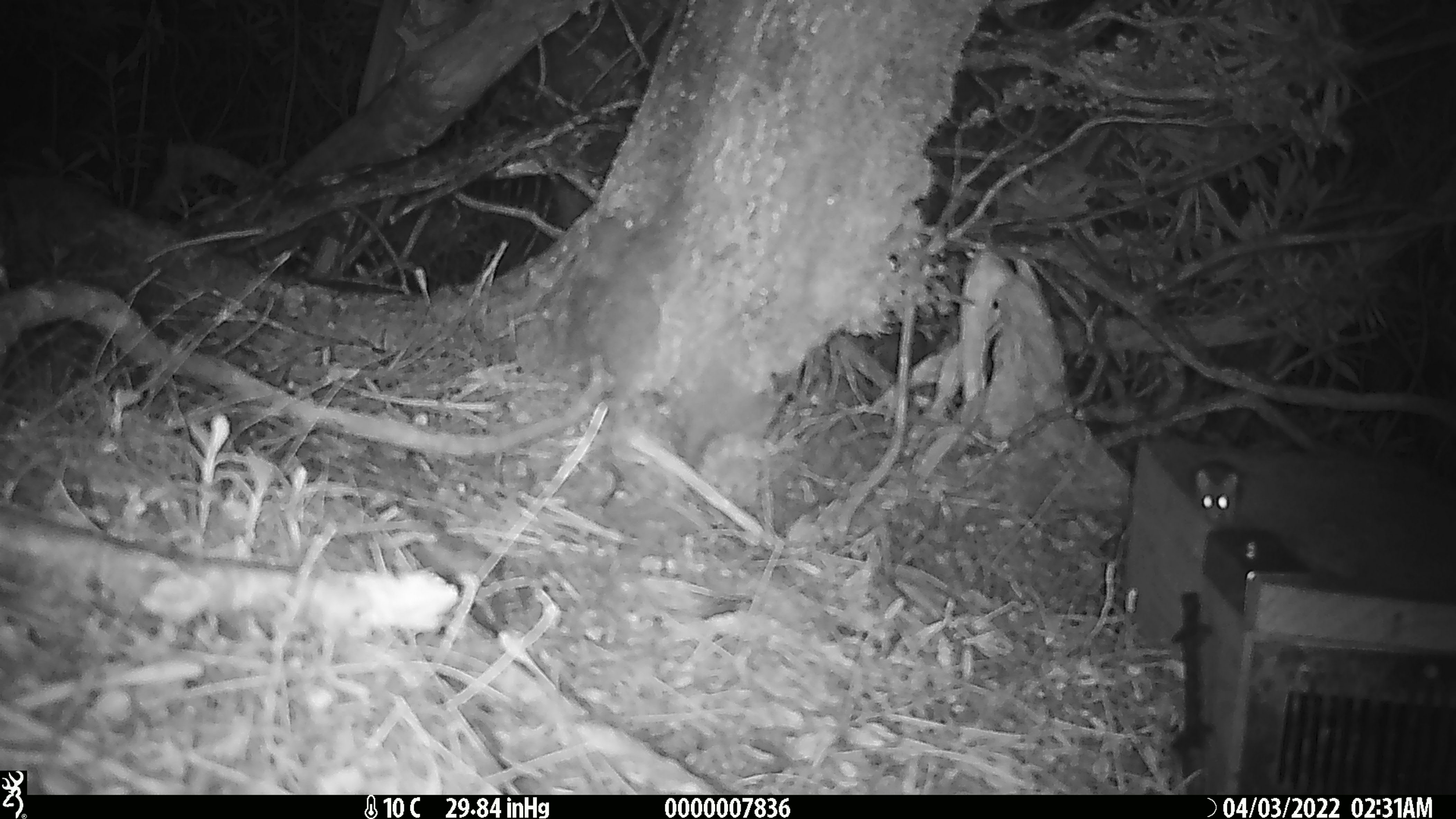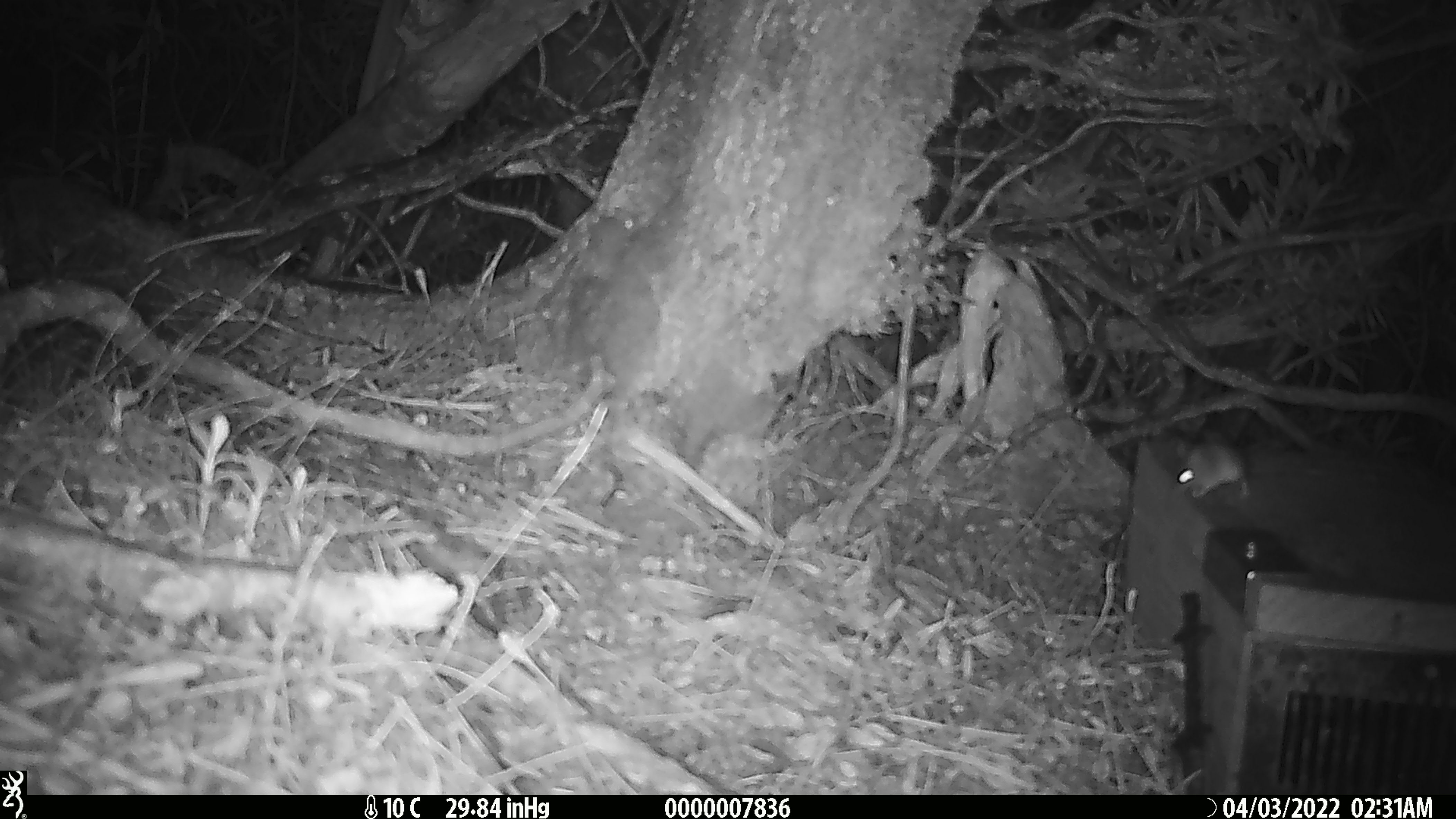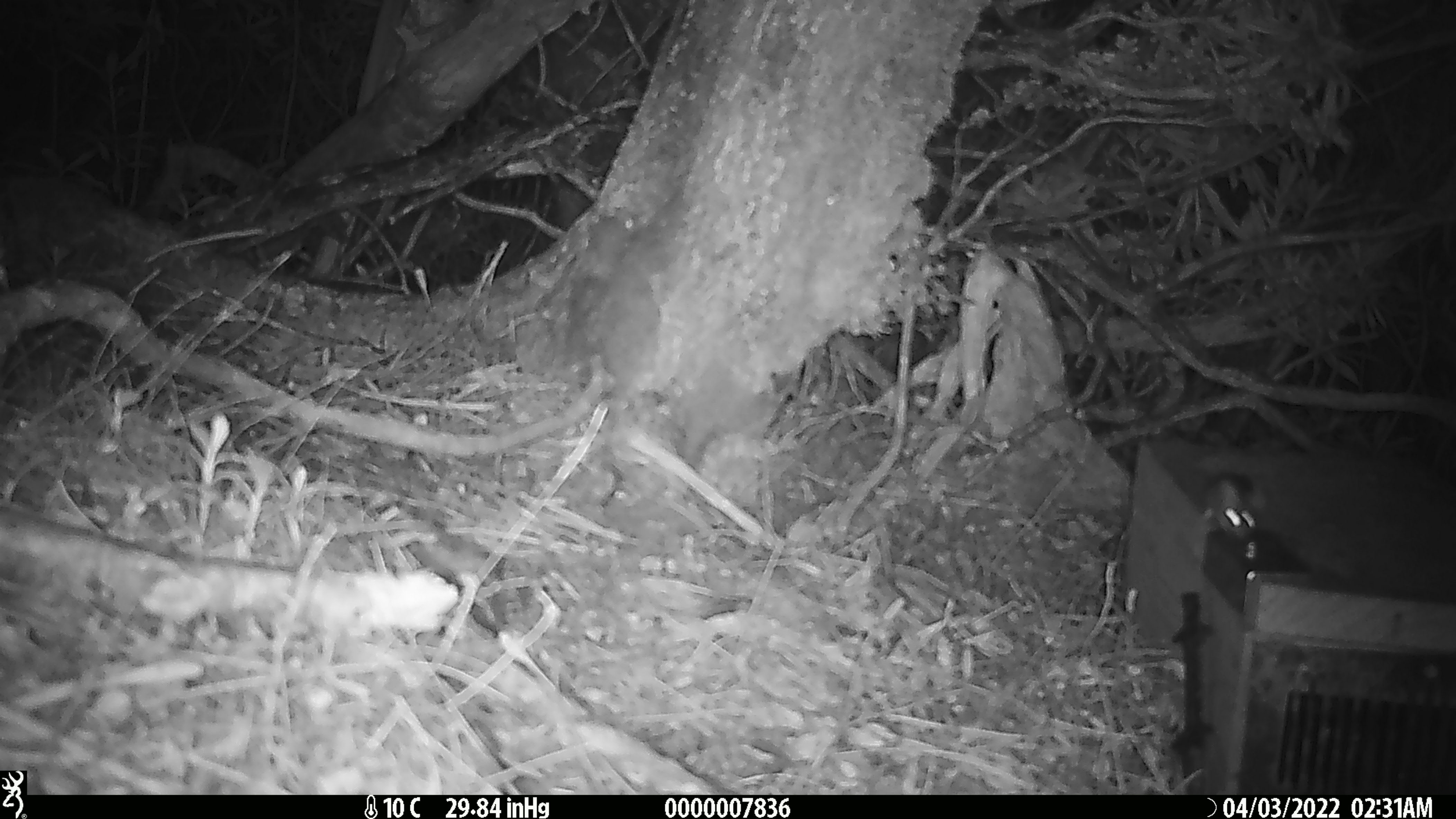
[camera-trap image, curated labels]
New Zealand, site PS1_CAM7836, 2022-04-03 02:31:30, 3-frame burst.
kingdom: Animalia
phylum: Chordata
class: Mammalia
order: Rodentia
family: Muridae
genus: Mus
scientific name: Mus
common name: mouse